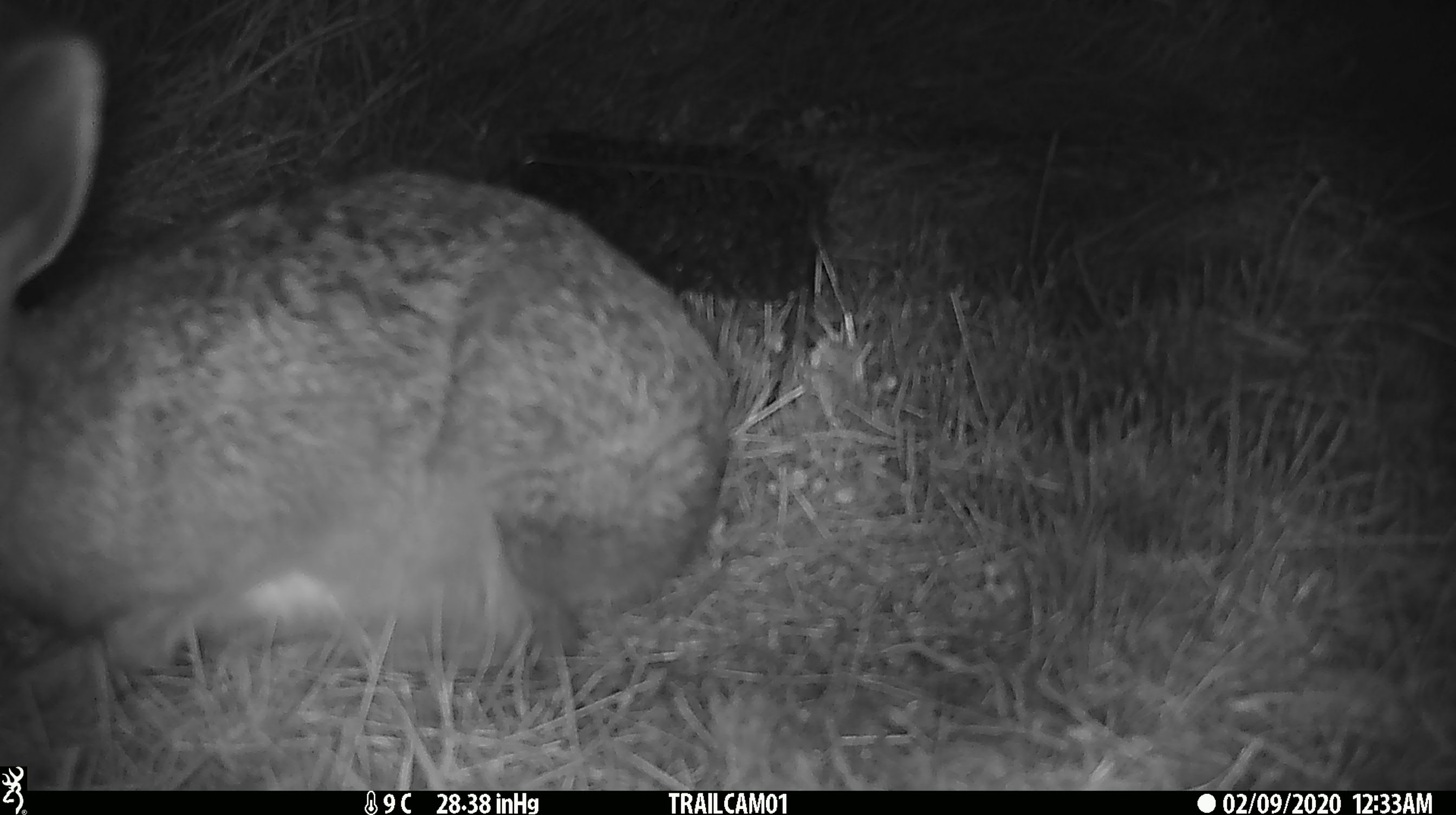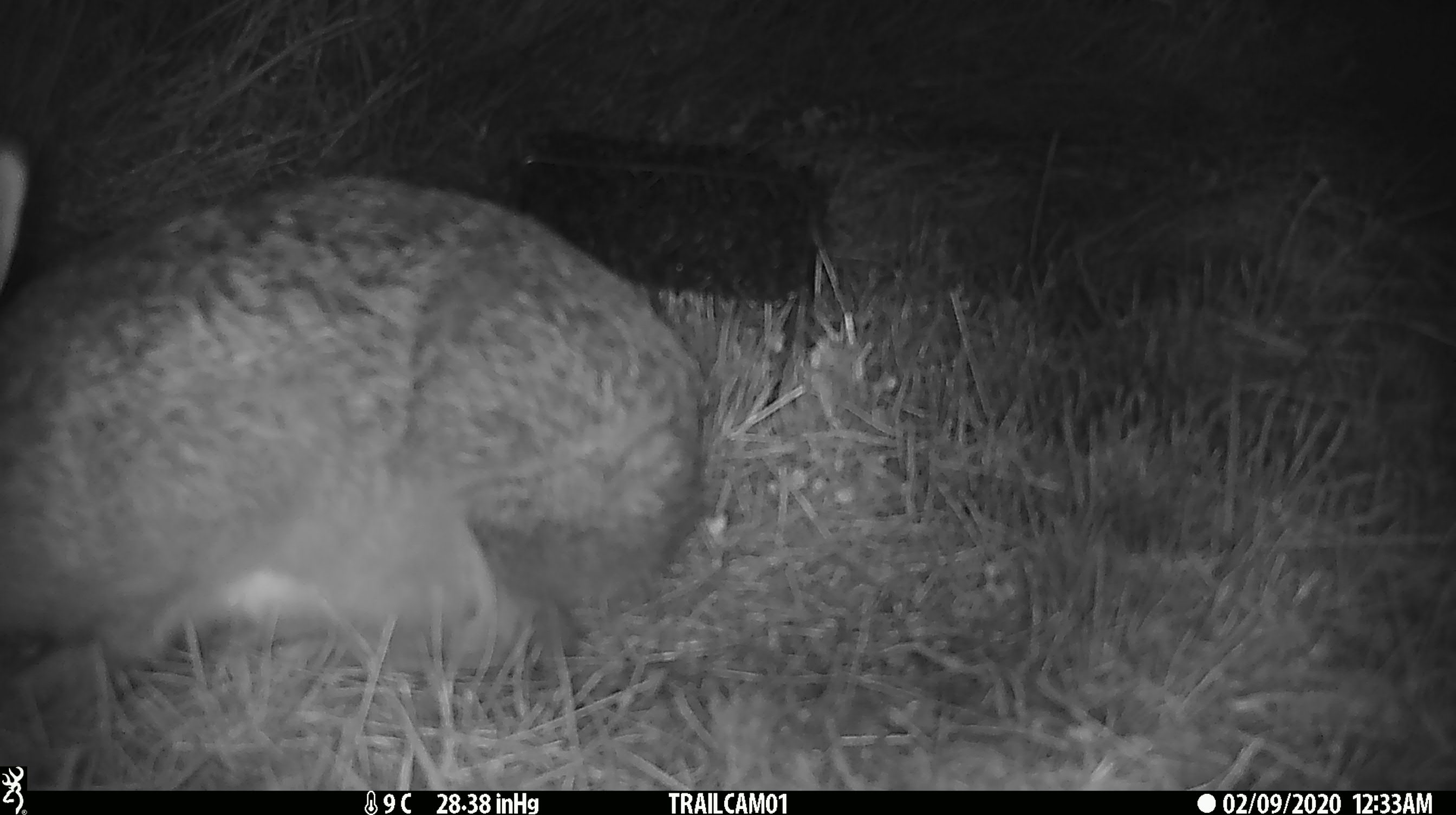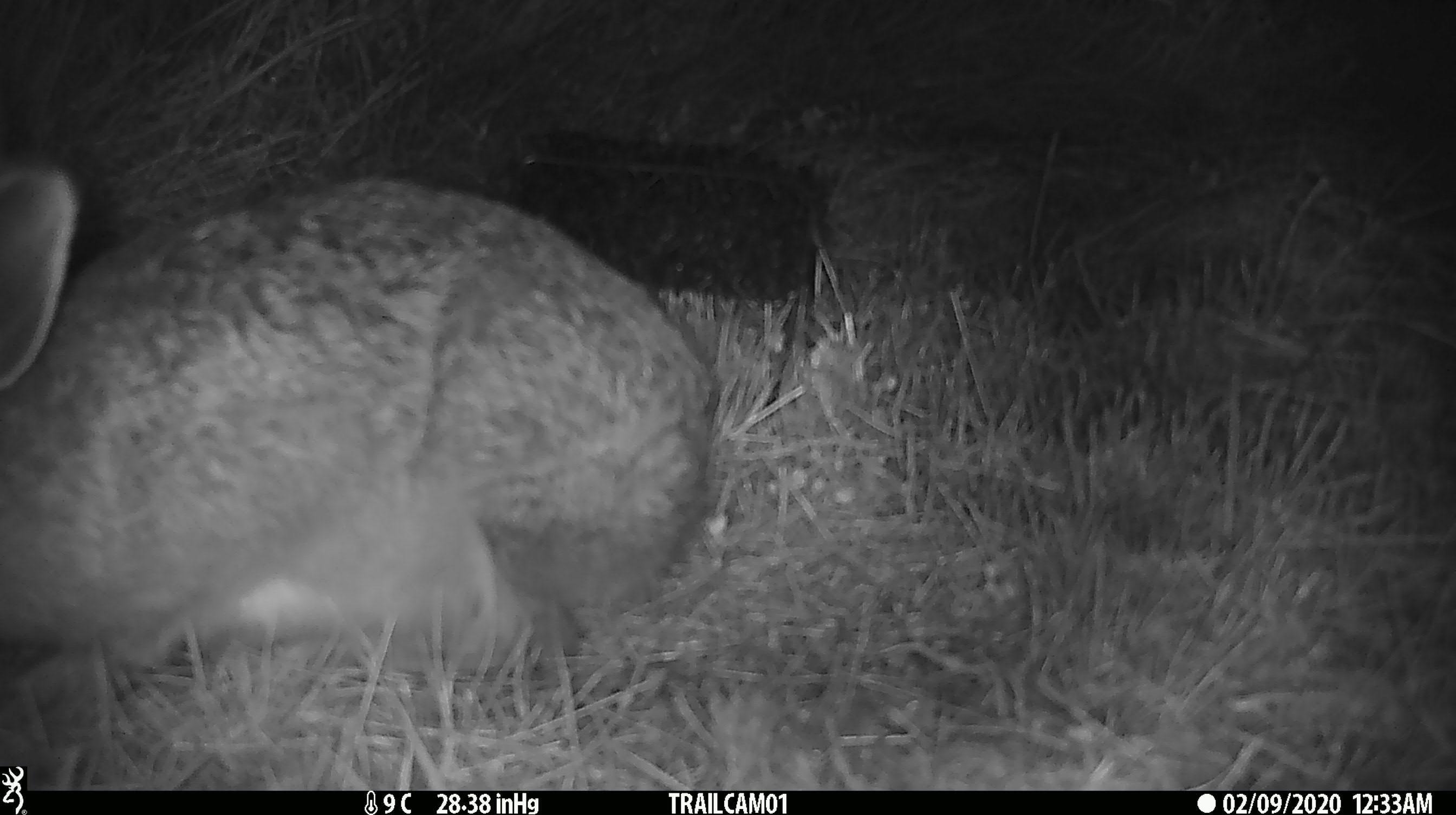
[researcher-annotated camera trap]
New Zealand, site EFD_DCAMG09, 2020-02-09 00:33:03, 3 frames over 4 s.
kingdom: Animalia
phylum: Chordata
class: Mammalia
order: Lagomorpha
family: Leporidae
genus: Lepus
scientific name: Lepus europaeus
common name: brown hare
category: hare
Hare (brown hare) (Lepus europaeus).